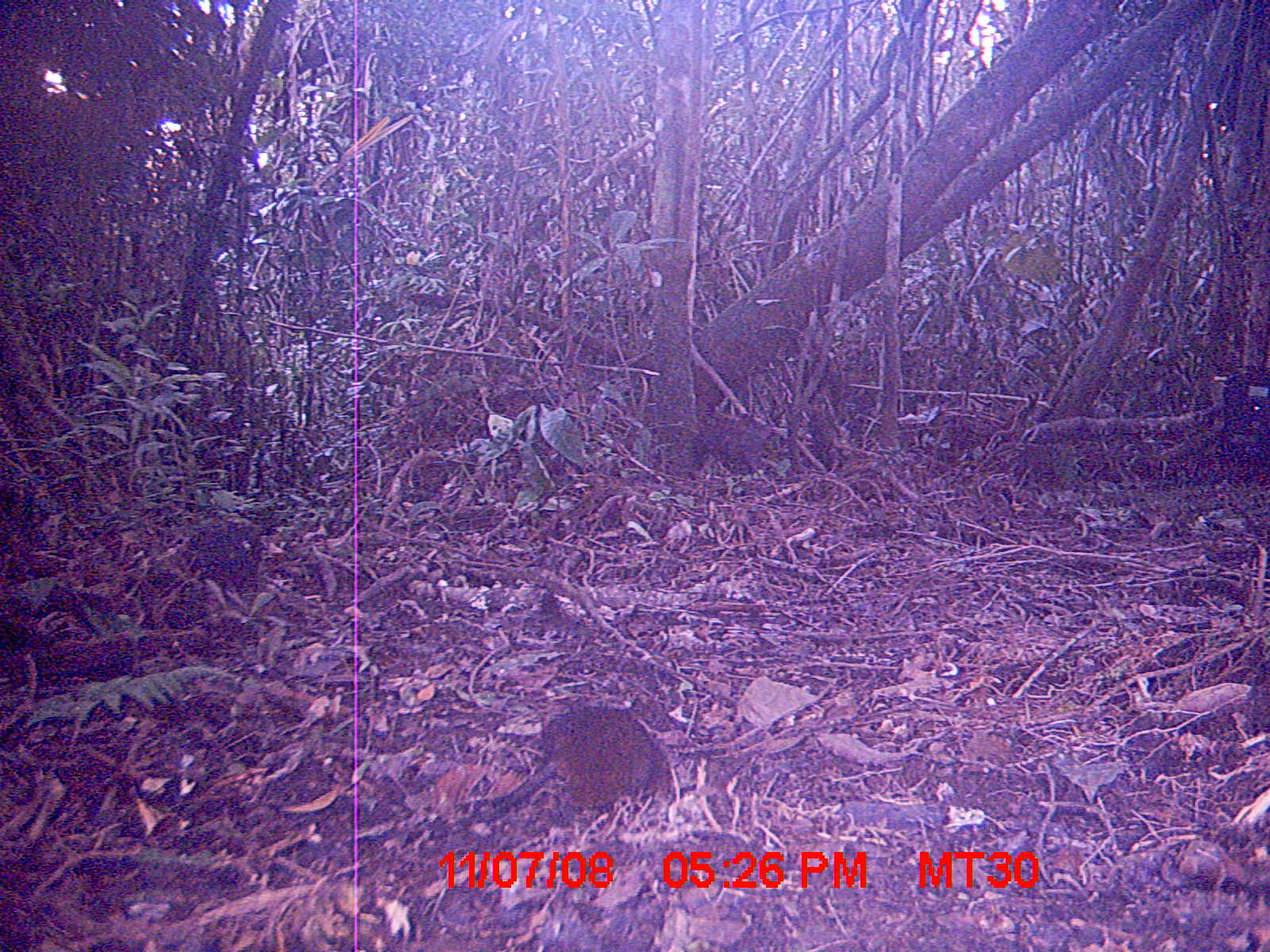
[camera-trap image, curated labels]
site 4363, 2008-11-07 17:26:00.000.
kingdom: Animalia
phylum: Chordata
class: Mammalia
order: Rodentia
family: Nesomyidae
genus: Nesomys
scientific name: Nesomys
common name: nesomys rodents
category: nesomys sp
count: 1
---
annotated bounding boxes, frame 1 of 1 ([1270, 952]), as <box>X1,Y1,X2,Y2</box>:
nesomys sp: <box>440,698,664,827</box>